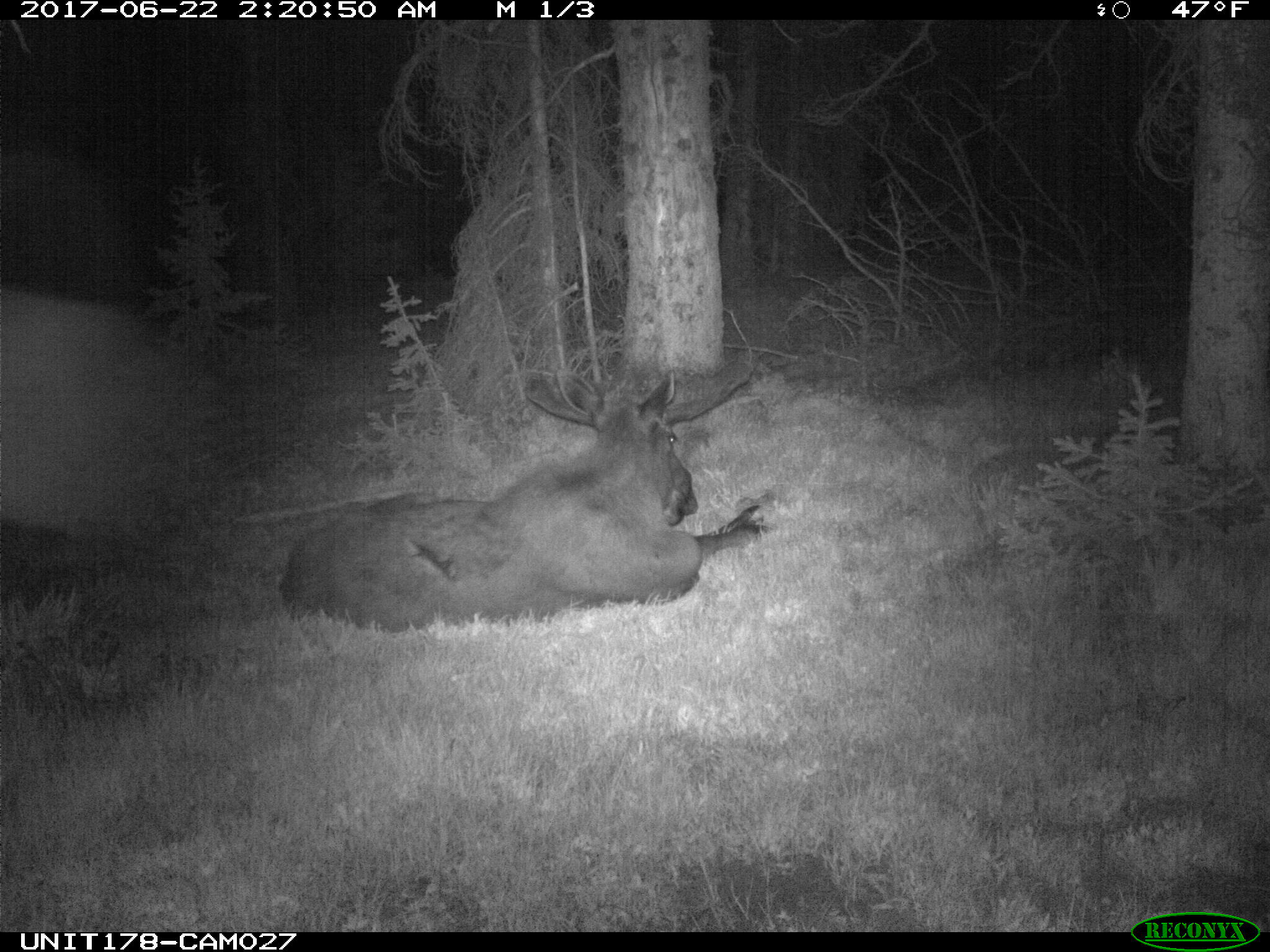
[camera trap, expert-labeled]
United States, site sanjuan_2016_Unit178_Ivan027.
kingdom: Animalia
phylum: Chordata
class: Mammalia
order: Artiodactyla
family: Cervidae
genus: Alces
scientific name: Alces alces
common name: moose